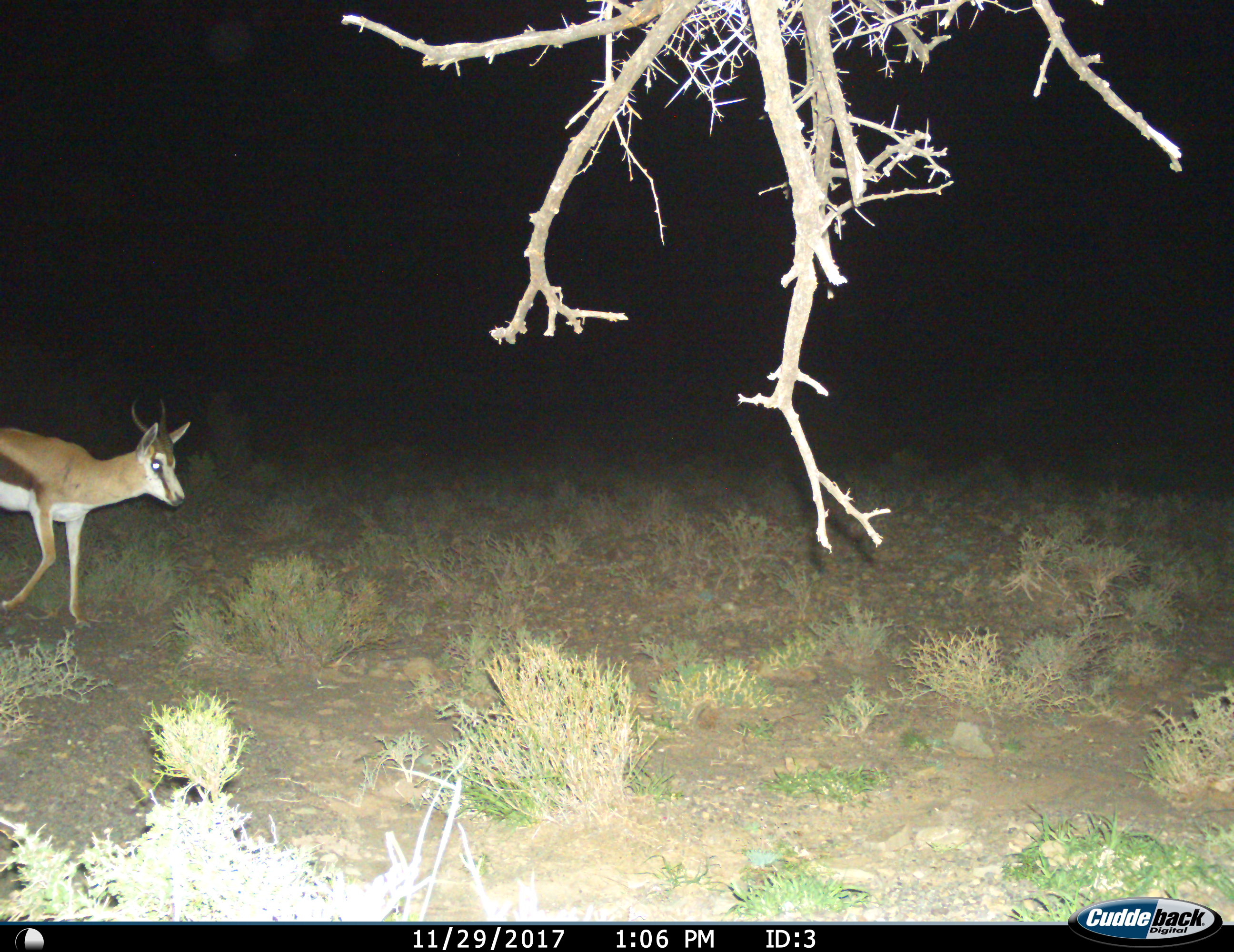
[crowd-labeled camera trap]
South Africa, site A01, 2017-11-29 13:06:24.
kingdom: Animalia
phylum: Chordata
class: Mammalia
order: Artiodactyla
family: Bovidae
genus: Antidorcas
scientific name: Antidorcas marsupialis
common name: springbok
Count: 1.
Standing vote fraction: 0%.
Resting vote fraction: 0%.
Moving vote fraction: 100%.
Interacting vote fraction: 0%.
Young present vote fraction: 0%.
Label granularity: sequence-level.